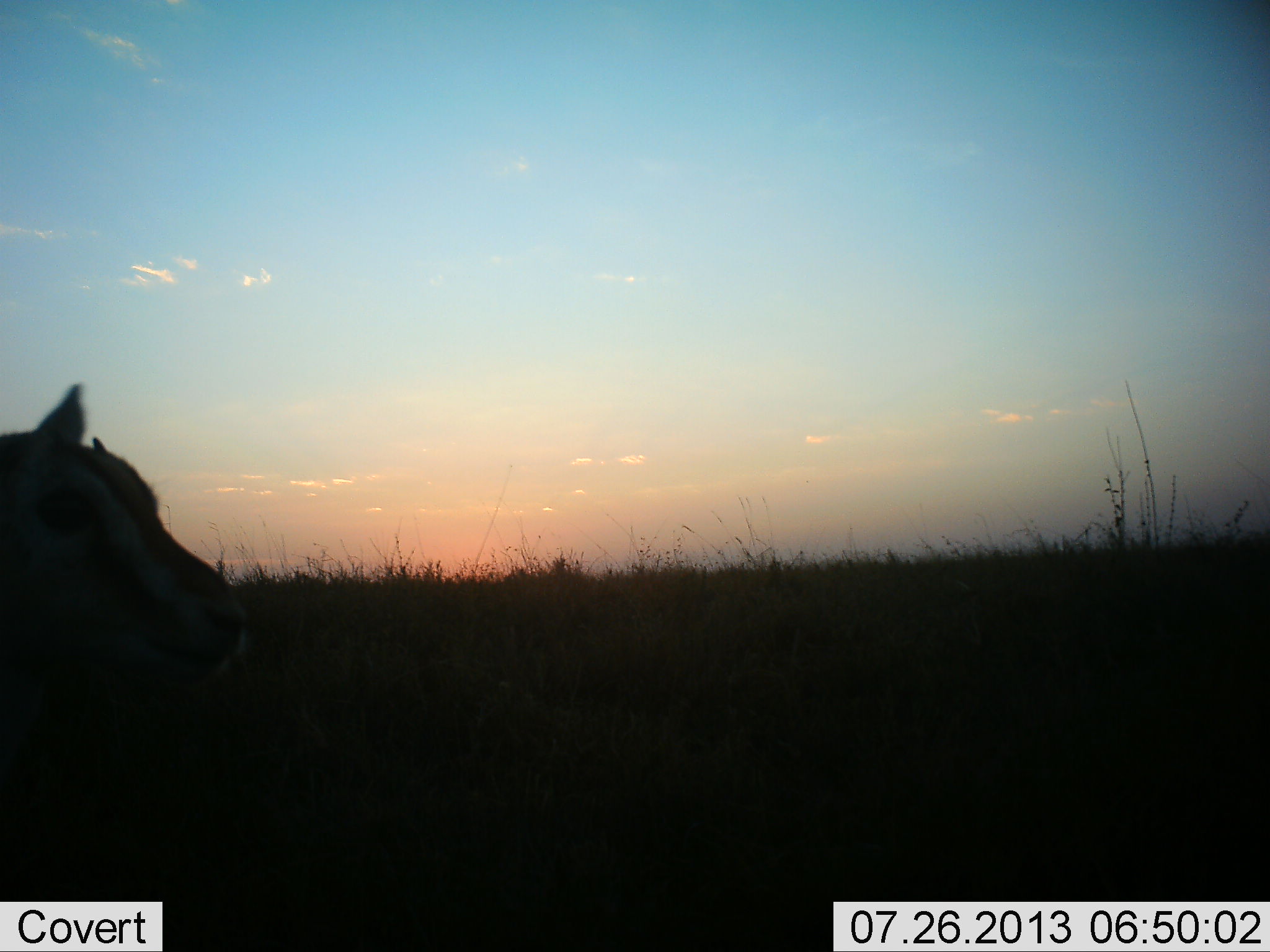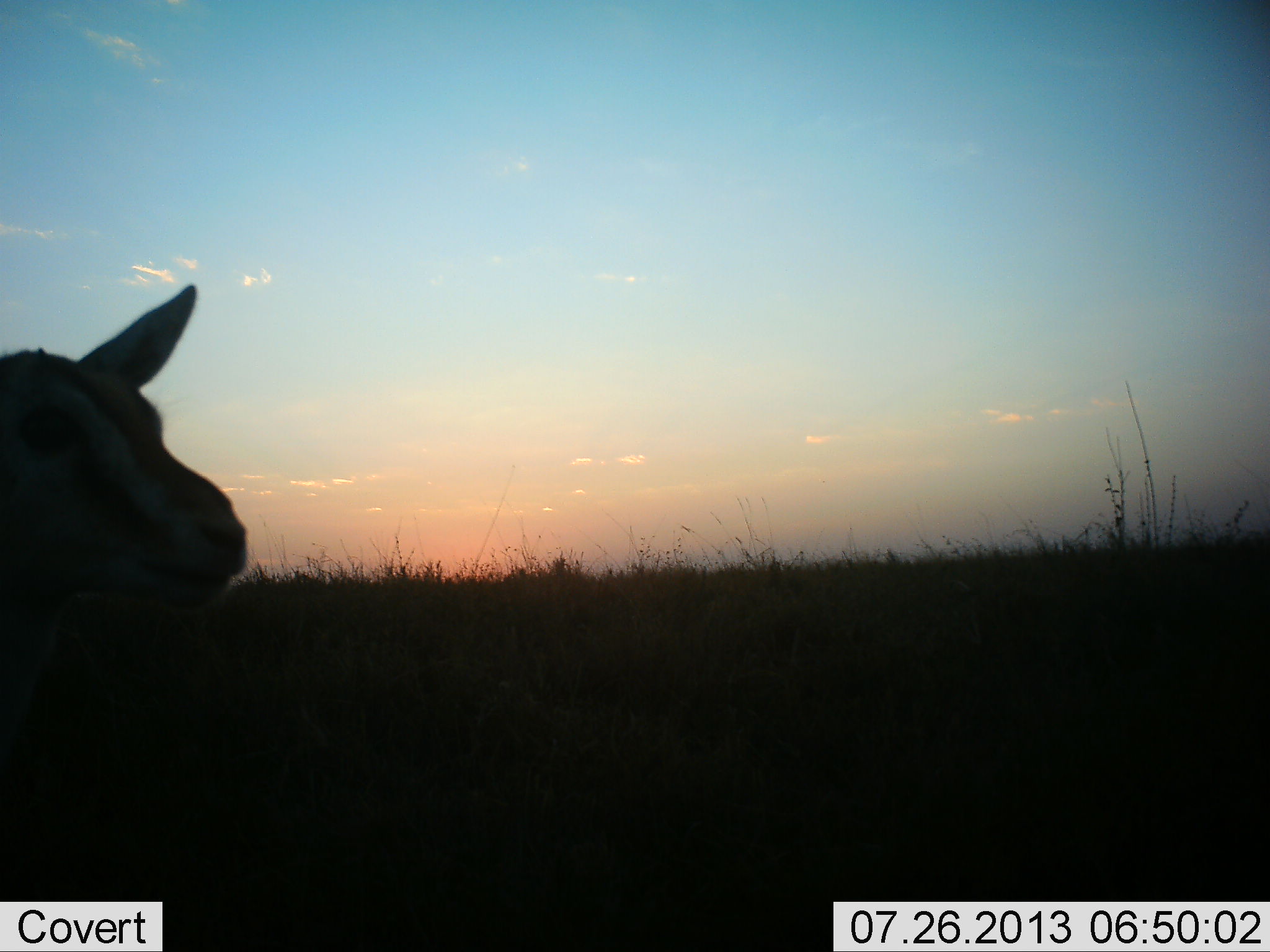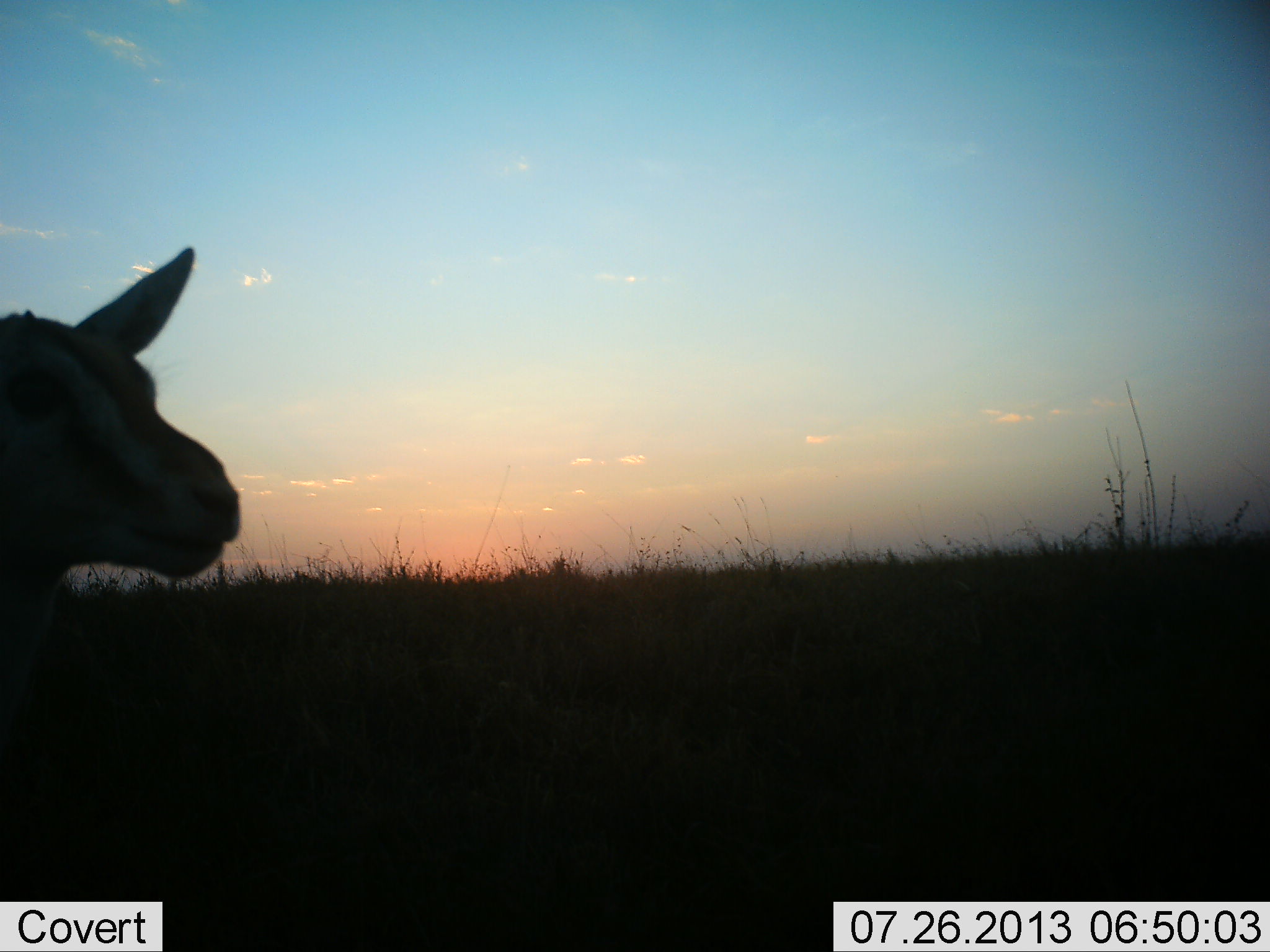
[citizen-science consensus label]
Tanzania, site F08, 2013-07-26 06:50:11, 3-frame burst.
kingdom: Animalia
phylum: Chordata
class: Mammalia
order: Artiodactyla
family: Bovidae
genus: Eudorcas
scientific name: Eudorcas thomsonii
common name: thomson's gazelle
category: gazellethomsons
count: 1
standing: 91%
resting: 5%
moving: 5%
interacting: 0%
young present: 9%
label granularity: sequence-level